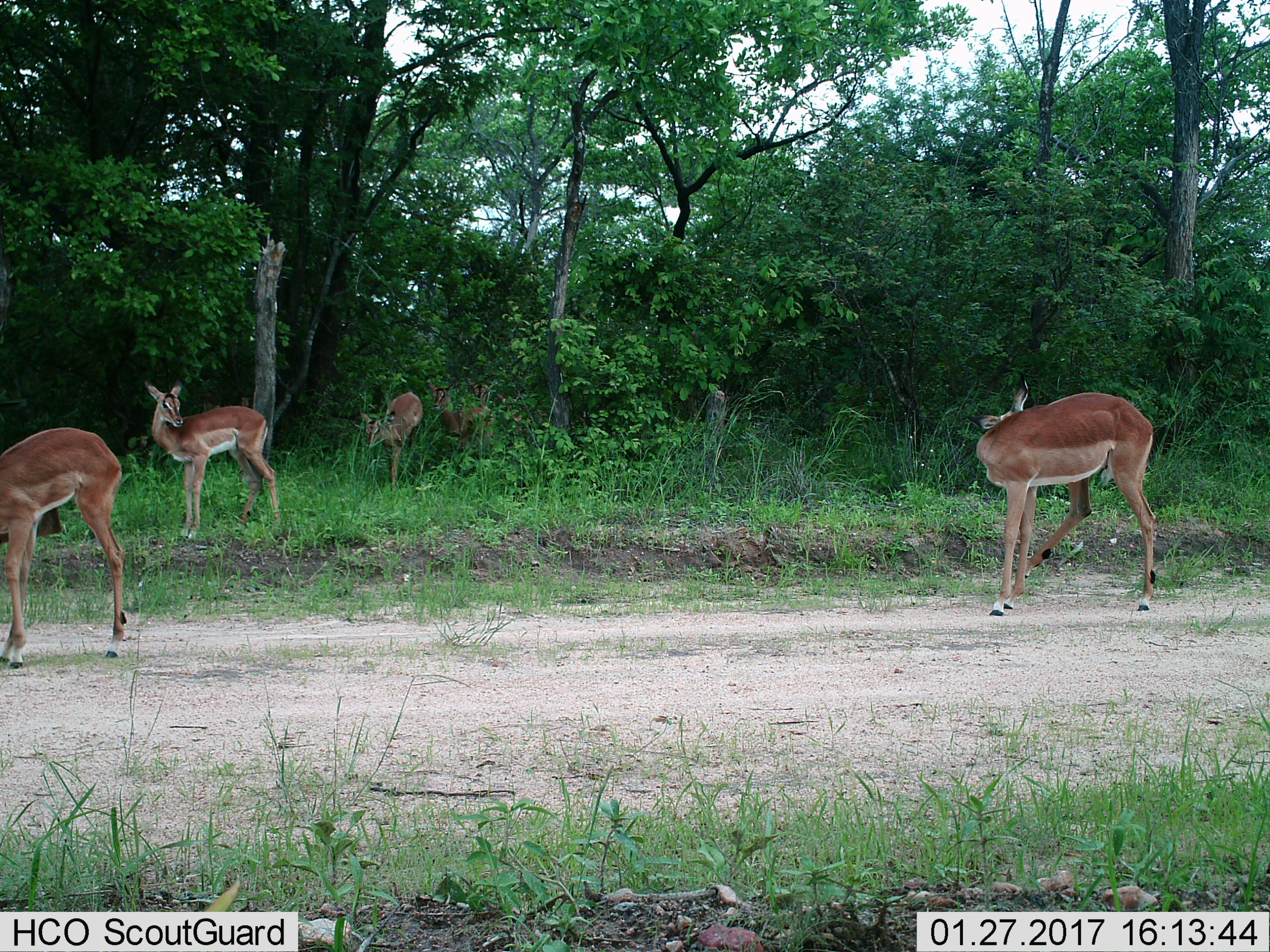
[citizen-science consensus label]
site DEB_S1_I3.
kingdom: Animalia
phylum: Chordata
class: Mammalia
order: Artiodactyla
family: Bovidae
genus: Aepyceros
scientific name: Aepyceros melampus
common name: impala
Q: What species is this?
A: Impala (Aepyceros melampus).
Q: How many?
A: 6.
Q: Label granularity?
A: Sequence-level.